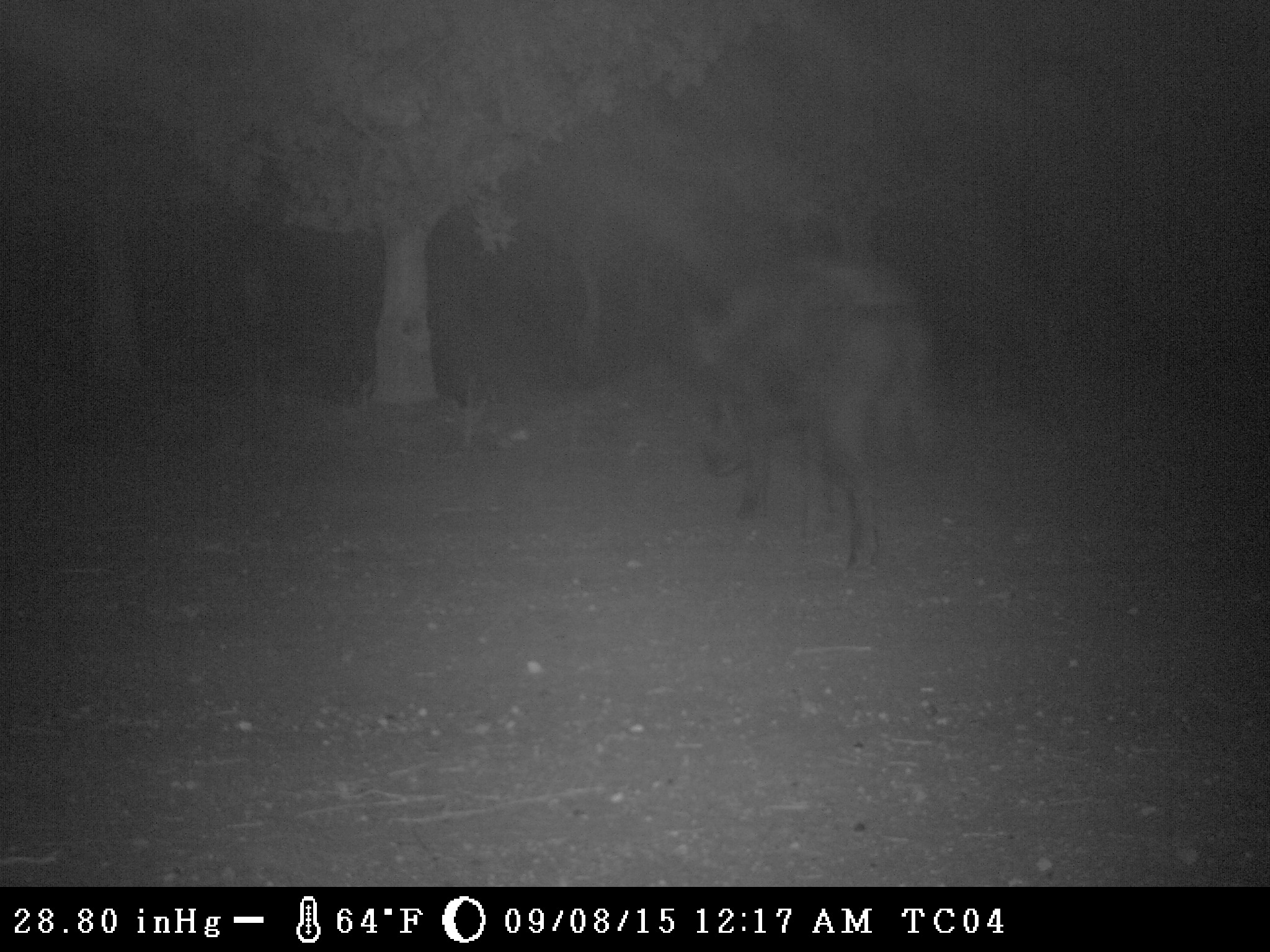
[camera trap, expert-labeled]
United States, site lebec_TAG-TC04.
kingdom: Animalia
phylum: Chordata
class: Mammalia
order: Artiodactyla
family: Suidae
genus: Sus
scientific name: Sus scrofa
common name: wild boar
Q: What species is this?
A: Sus scrofa (wild boar).